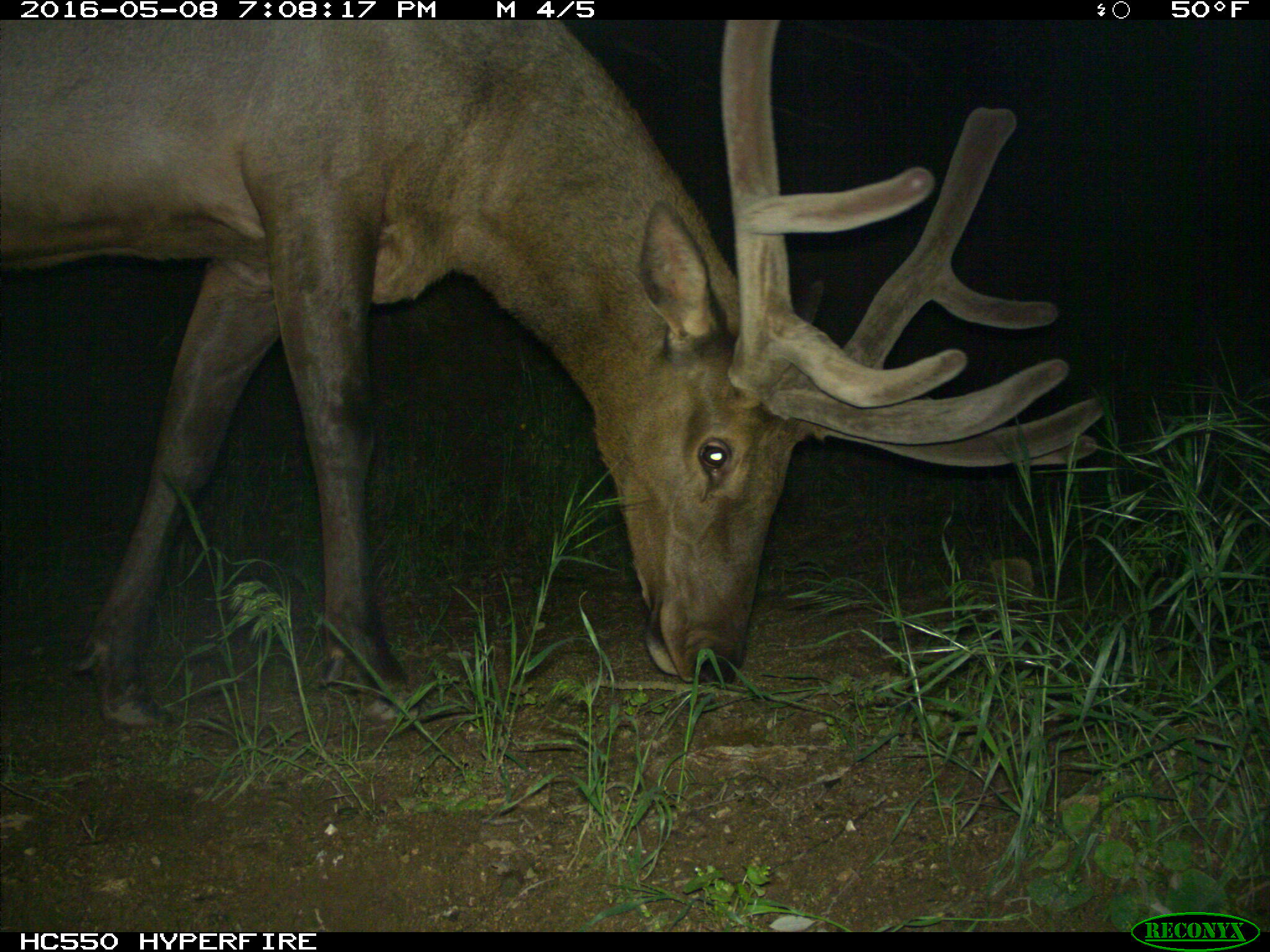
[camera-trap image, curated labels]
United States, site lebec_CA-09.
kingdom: Animalia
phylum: Chordata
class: Mammalia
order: Artiodactyla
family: Cervidae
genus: Cervus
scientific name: Cervus canadensis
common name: elk